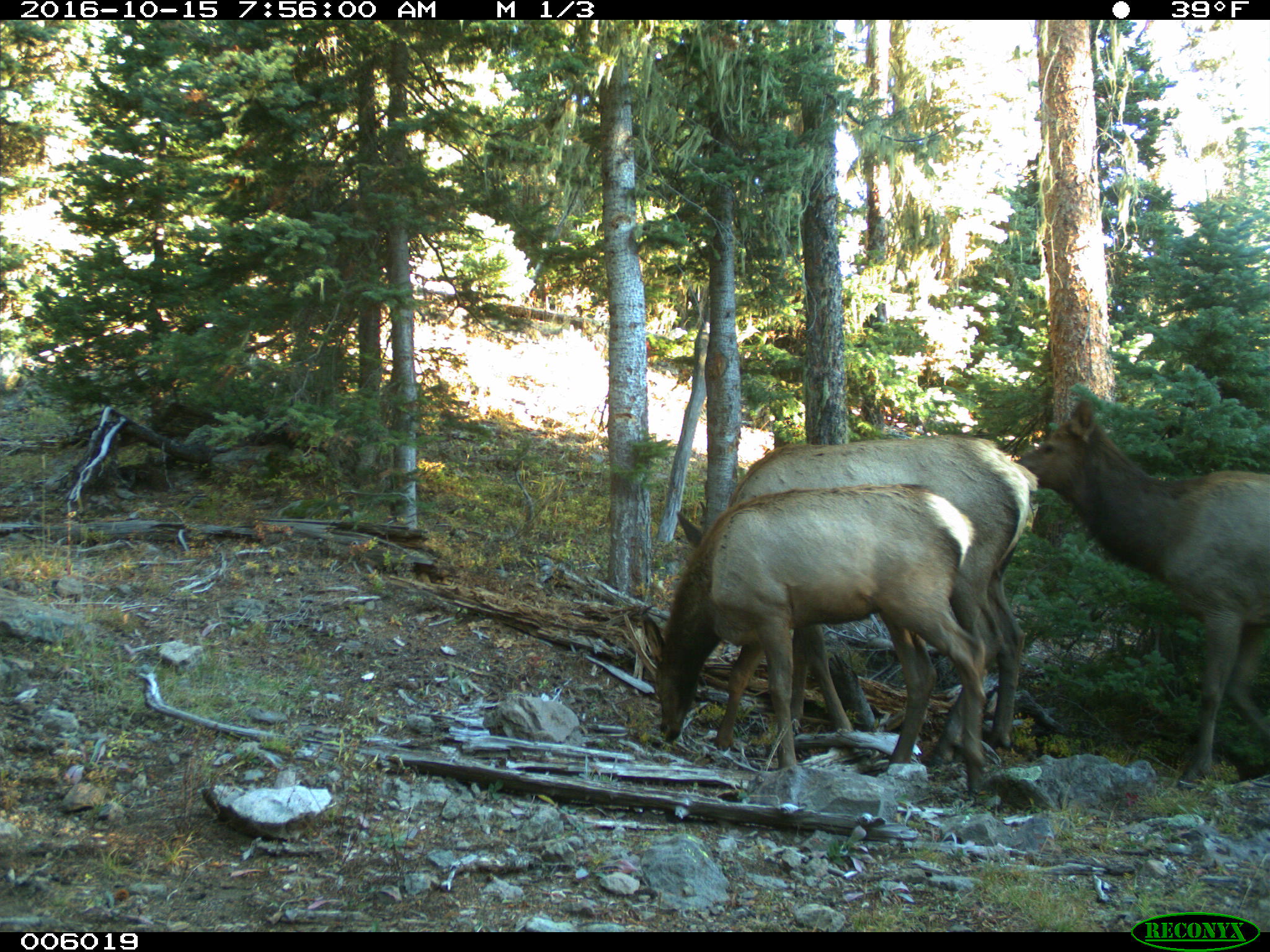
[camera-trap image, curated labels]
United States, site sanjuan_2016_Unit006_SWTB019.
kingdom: Animalia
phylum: Chordata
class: Mammalia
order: Artiodactyla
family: Cervidae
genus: Cervus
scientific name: Cervus elaphus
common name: red deer